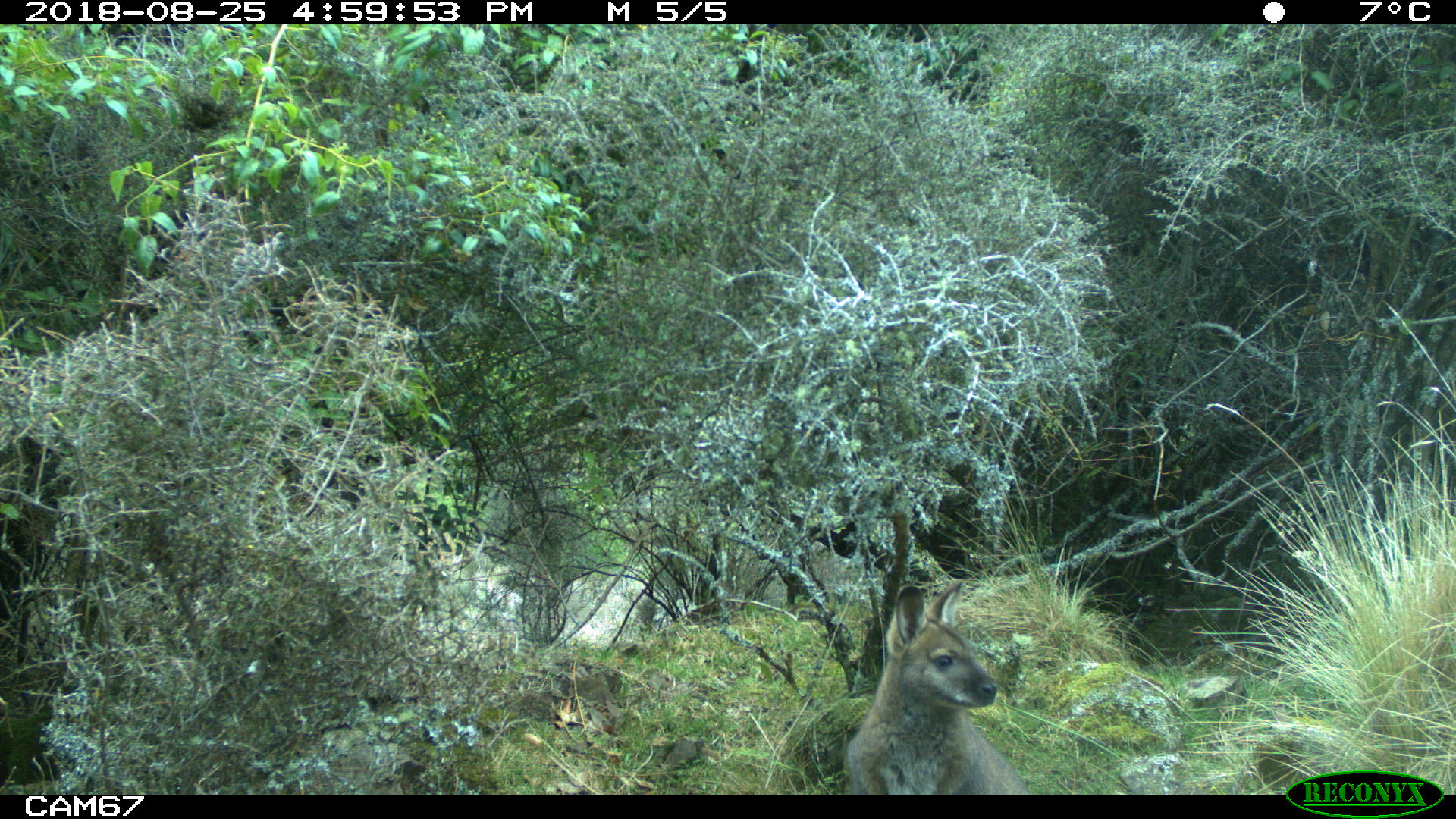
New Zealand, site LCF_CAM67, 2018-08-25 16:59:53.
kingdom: Animalia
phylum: Chordata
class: Mammalia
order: Diprotodontia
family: Macropodidae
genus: Notamacropus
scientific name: Notamacropus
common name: wallaby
Wallaby (Notamacropus).